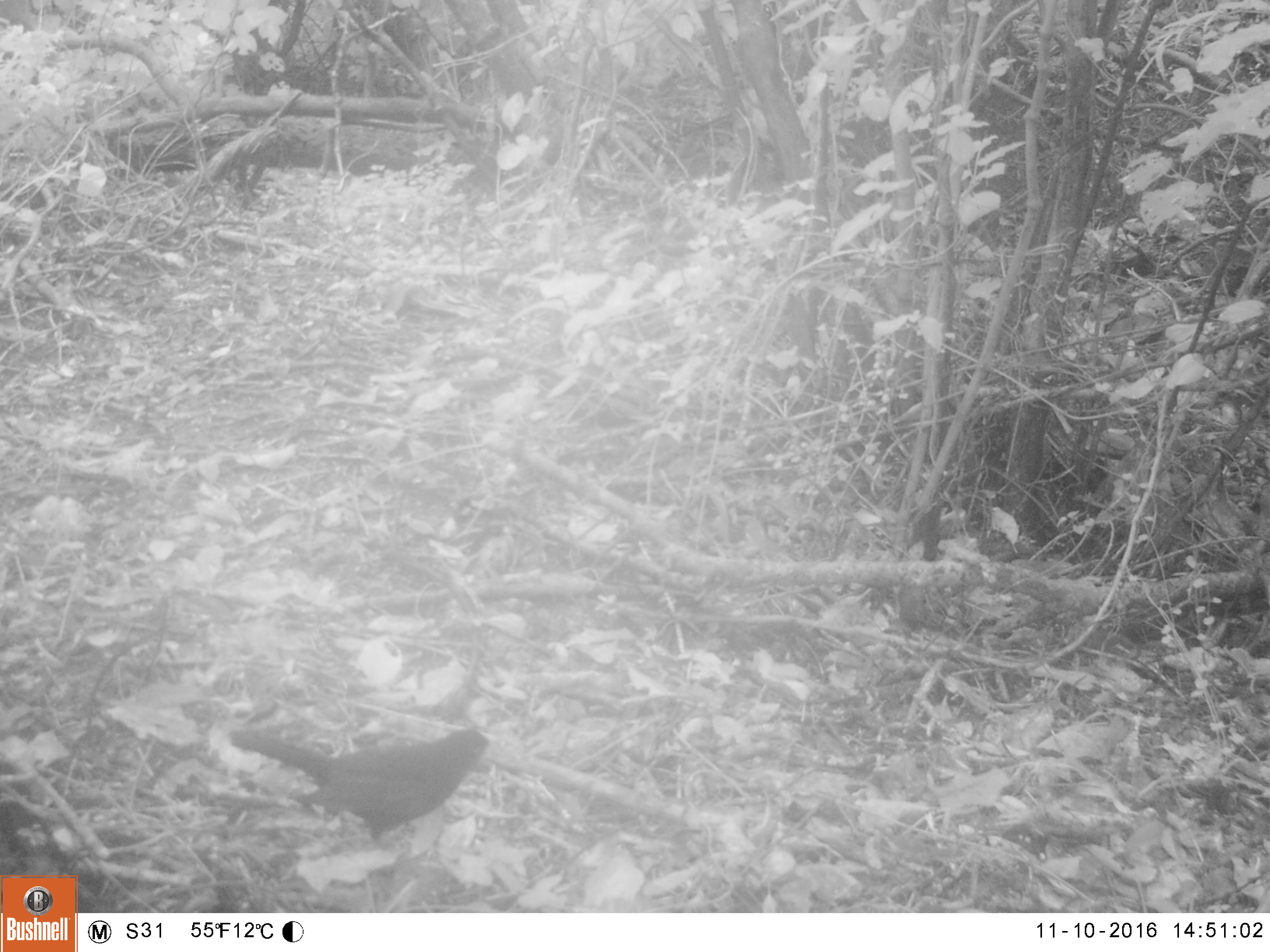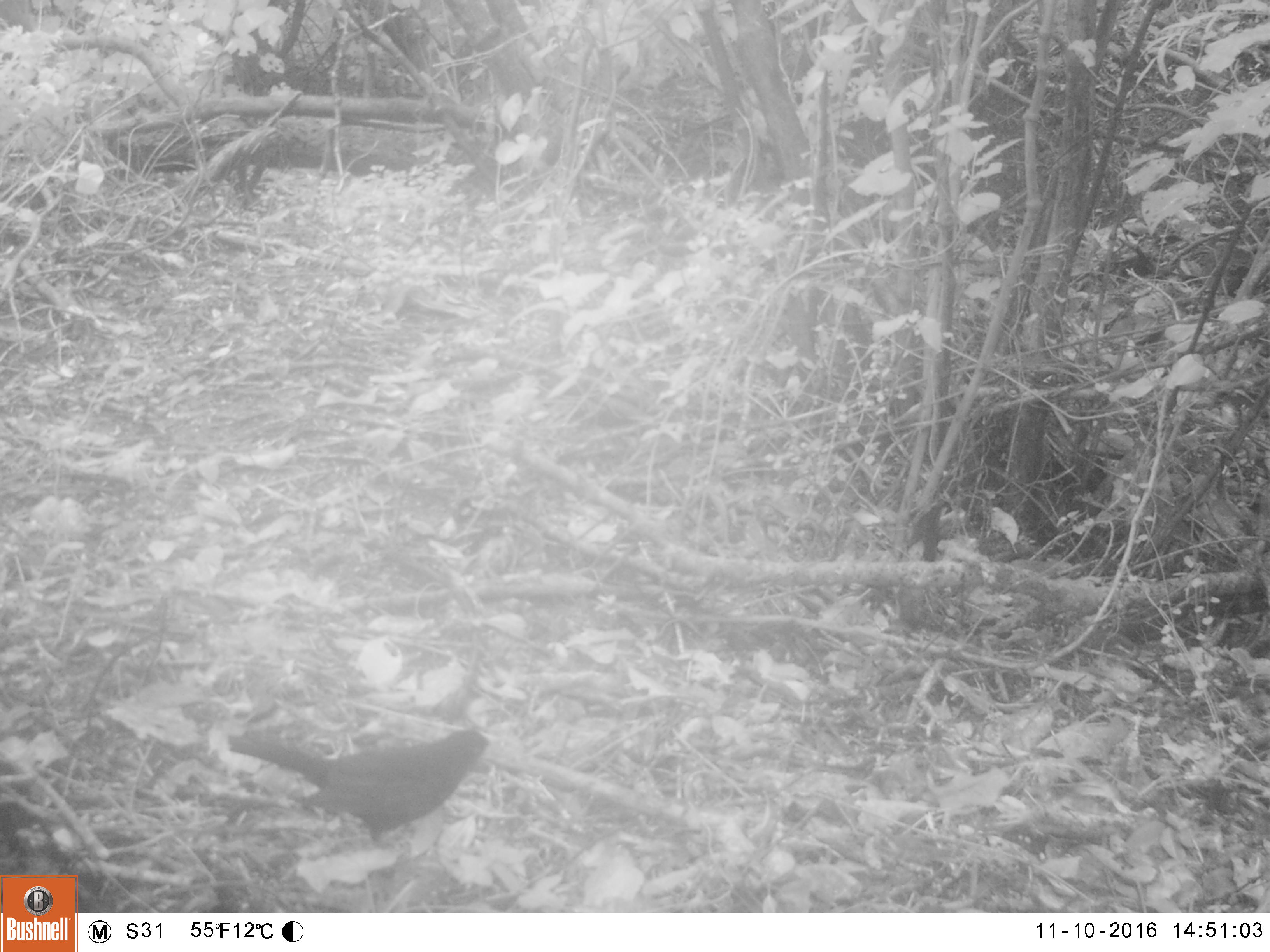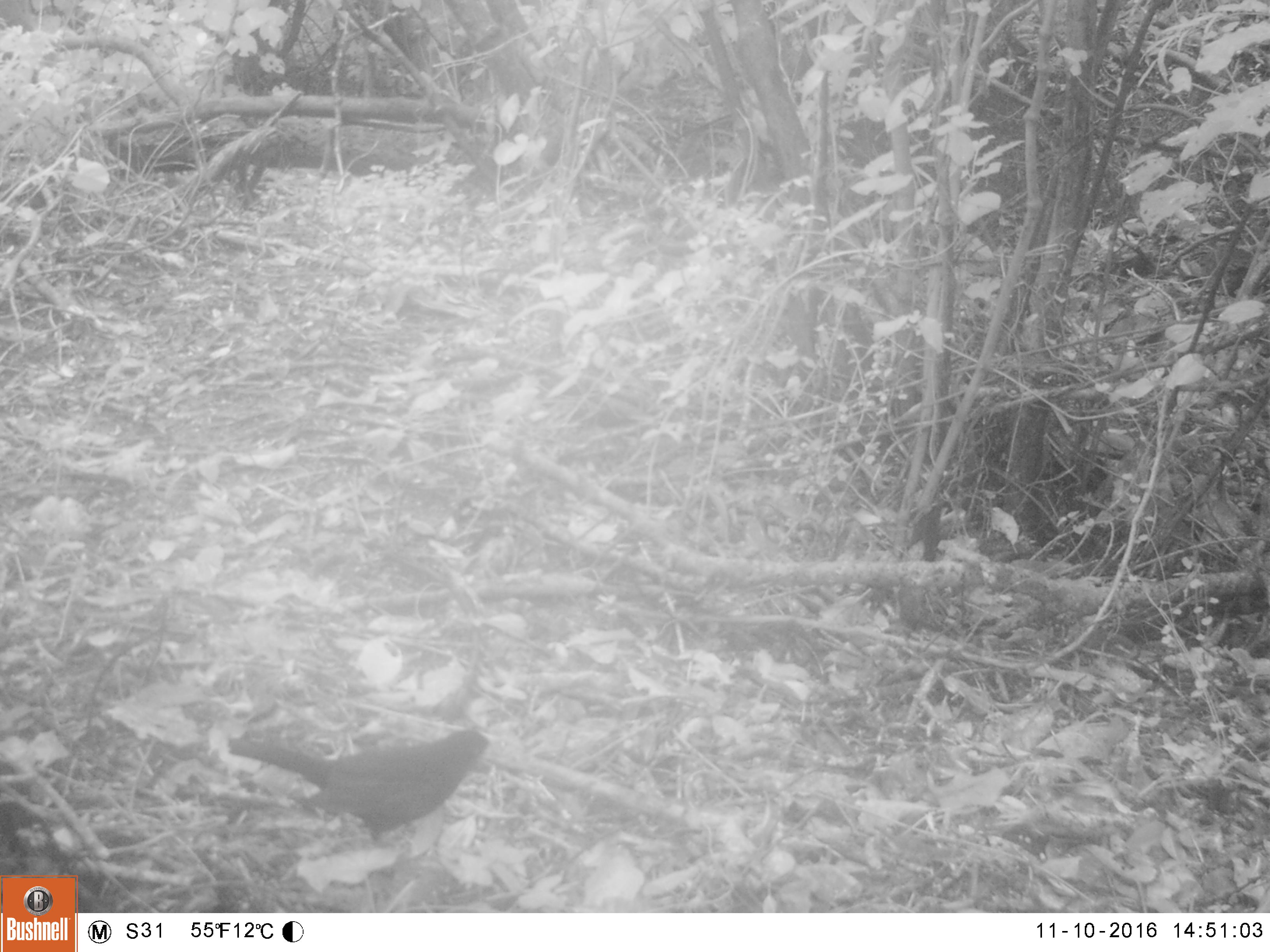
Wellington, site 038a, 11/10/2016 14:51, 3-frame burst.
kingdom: Animalia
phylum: Chordata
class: Aves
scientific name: Aves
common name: bird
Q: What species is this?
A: Bird (Aves).